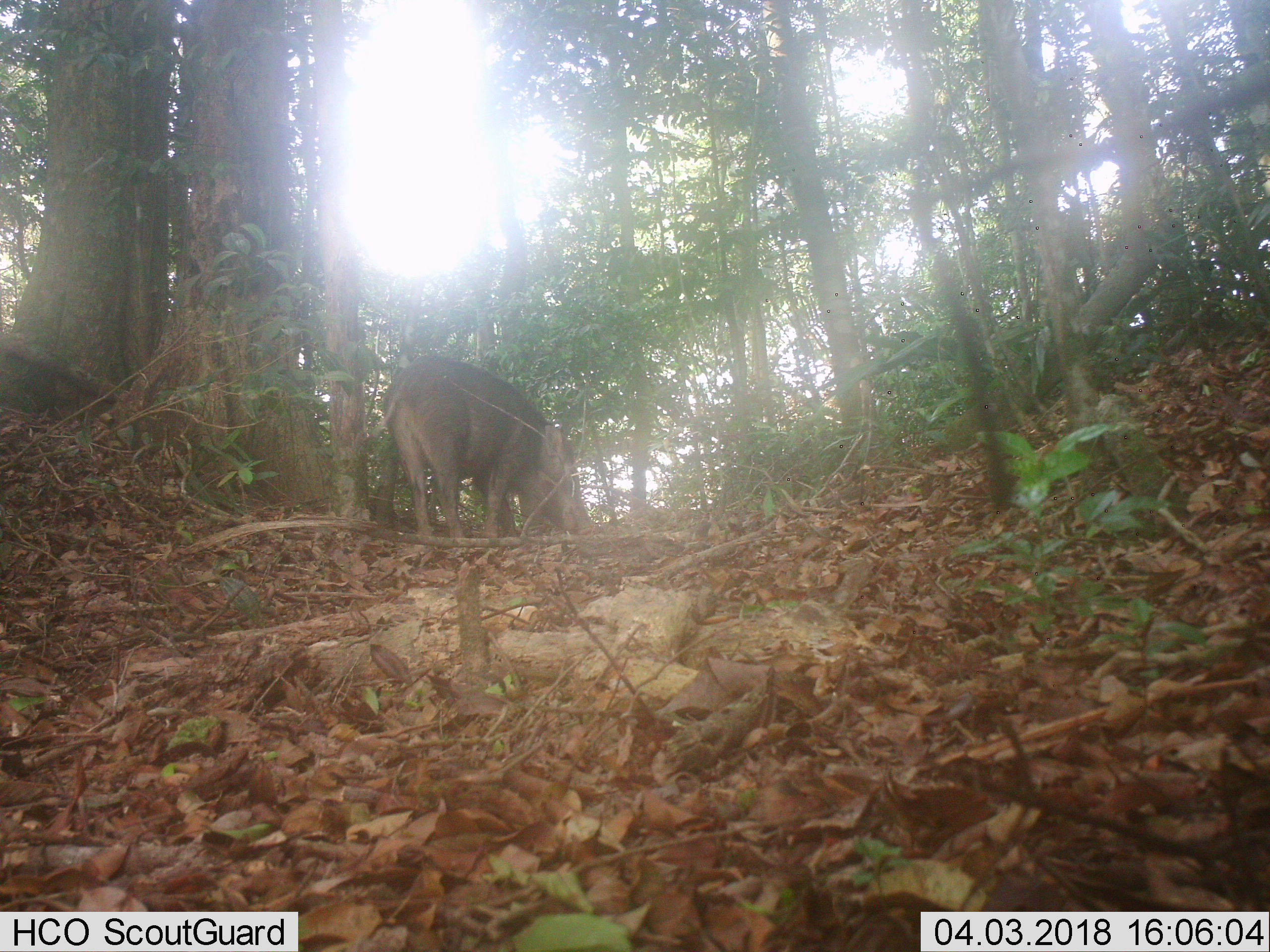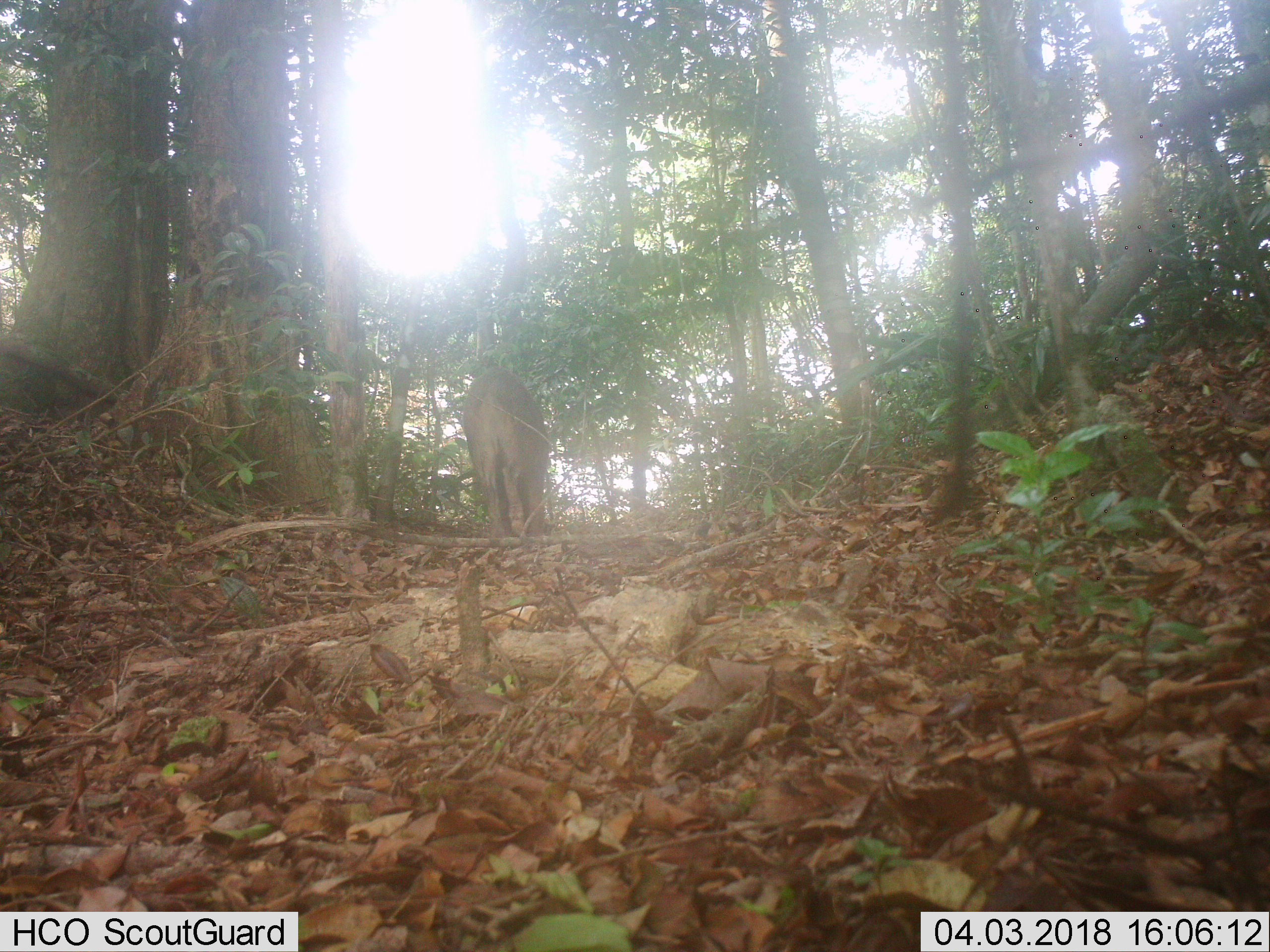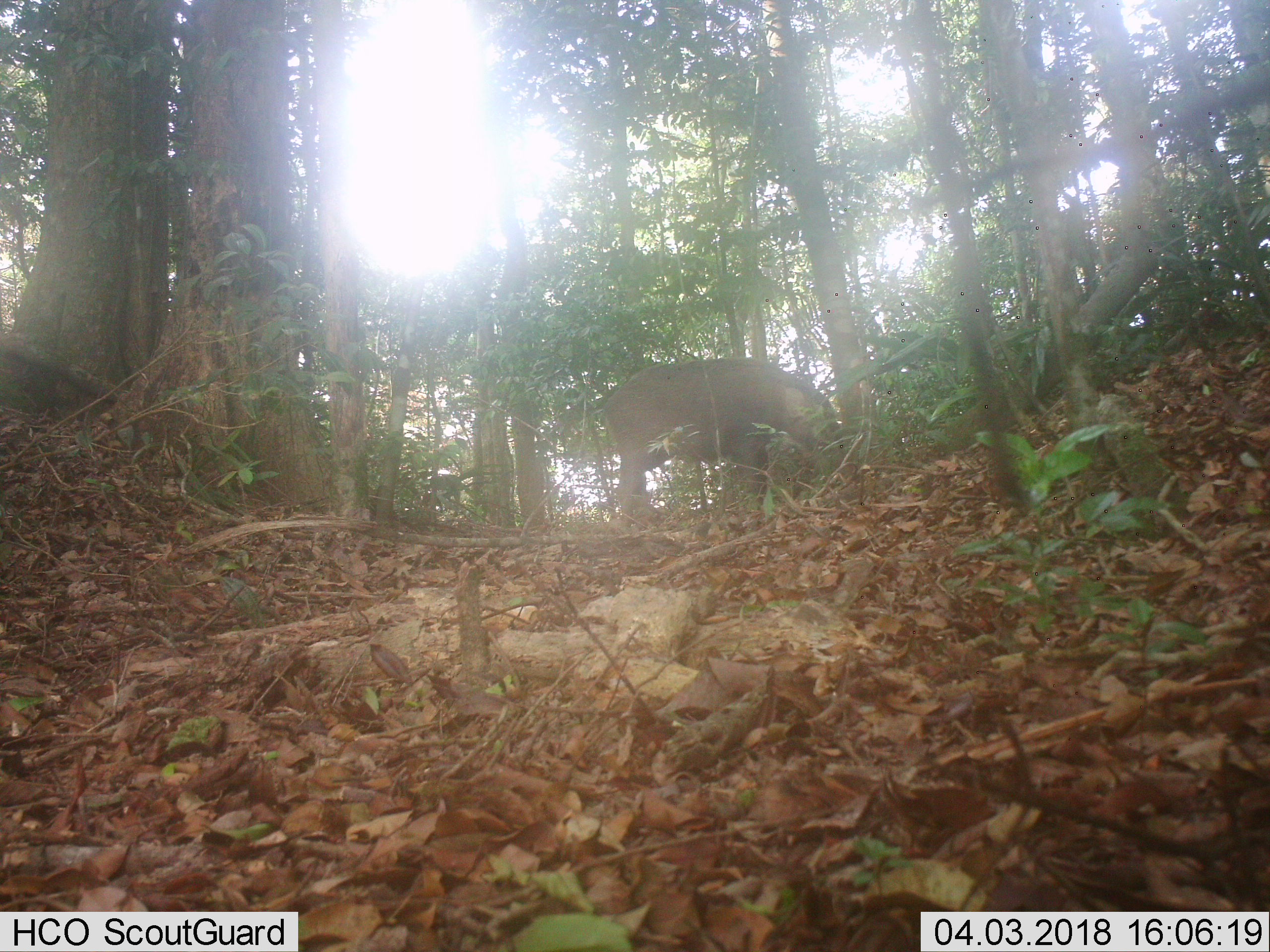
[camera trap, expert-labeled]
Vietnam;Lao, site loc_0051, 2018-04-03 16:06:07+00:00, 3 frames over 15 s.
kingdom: Animalia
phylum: Chordata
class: Mammalia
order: Artiodactyla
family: Suidae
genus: Sus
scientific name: Sus scrofa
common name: eurasian wild pig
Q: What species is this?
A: Eurasian wild pig (Sus scrofa).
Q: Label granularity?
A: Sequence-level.